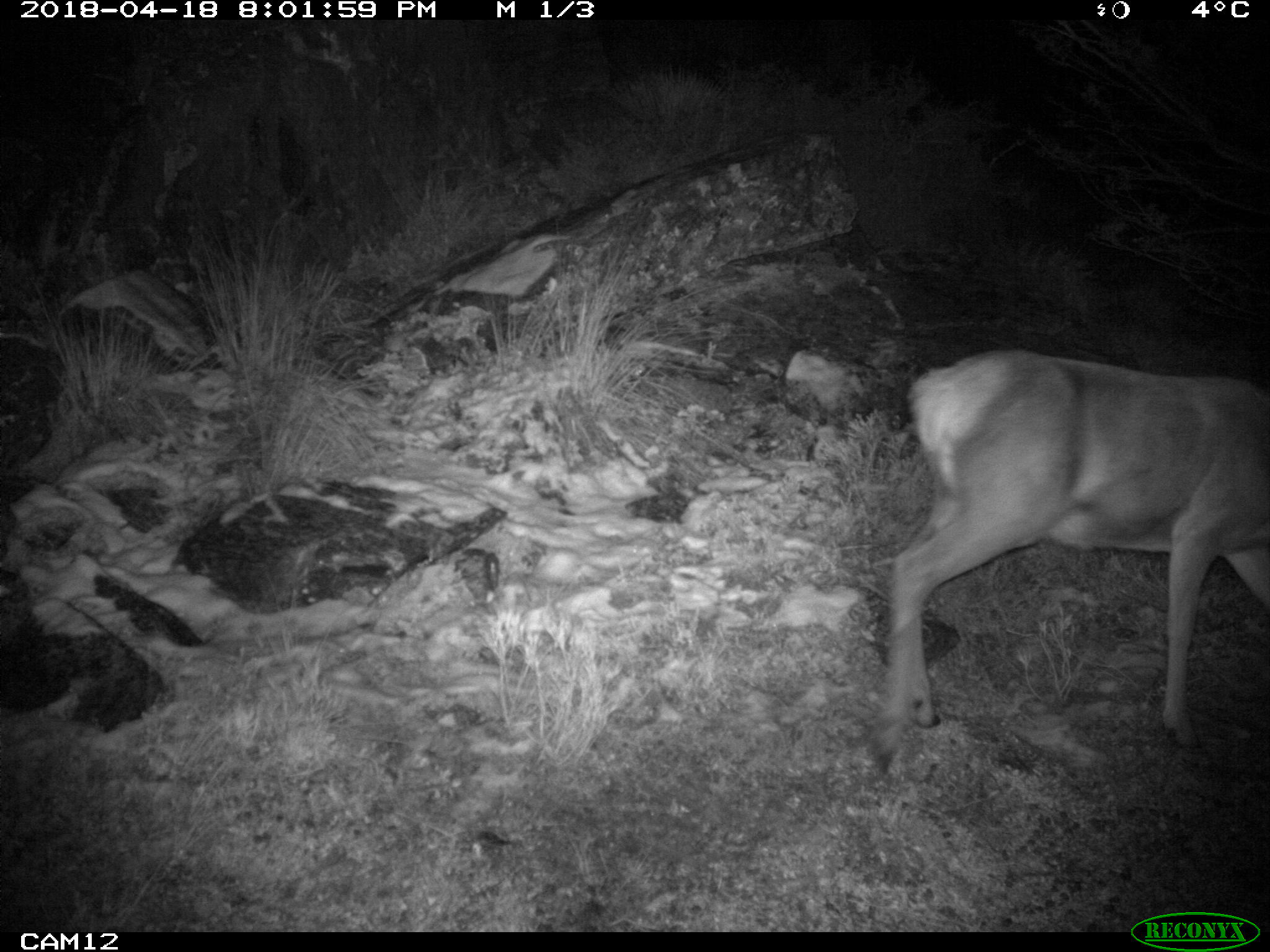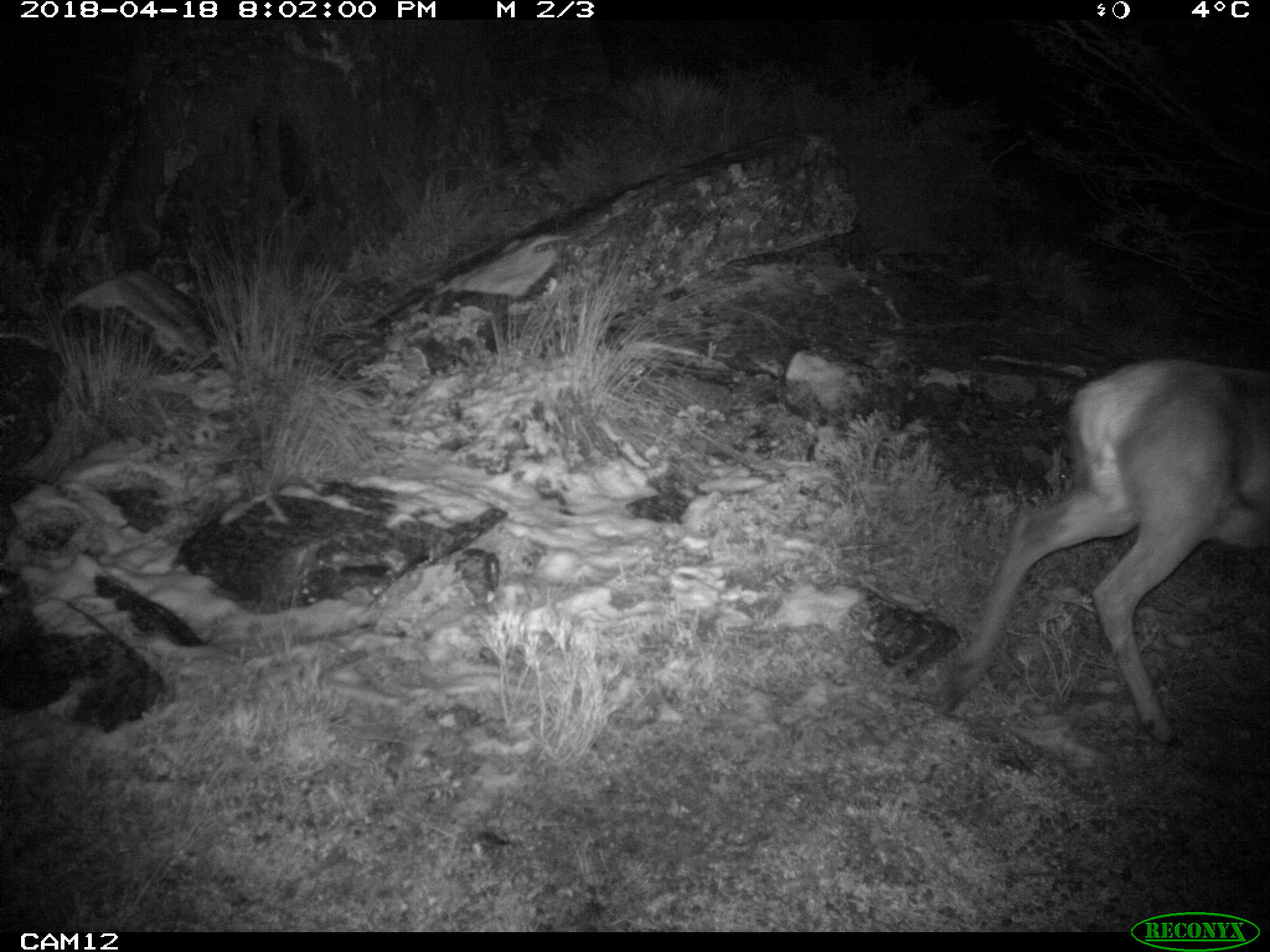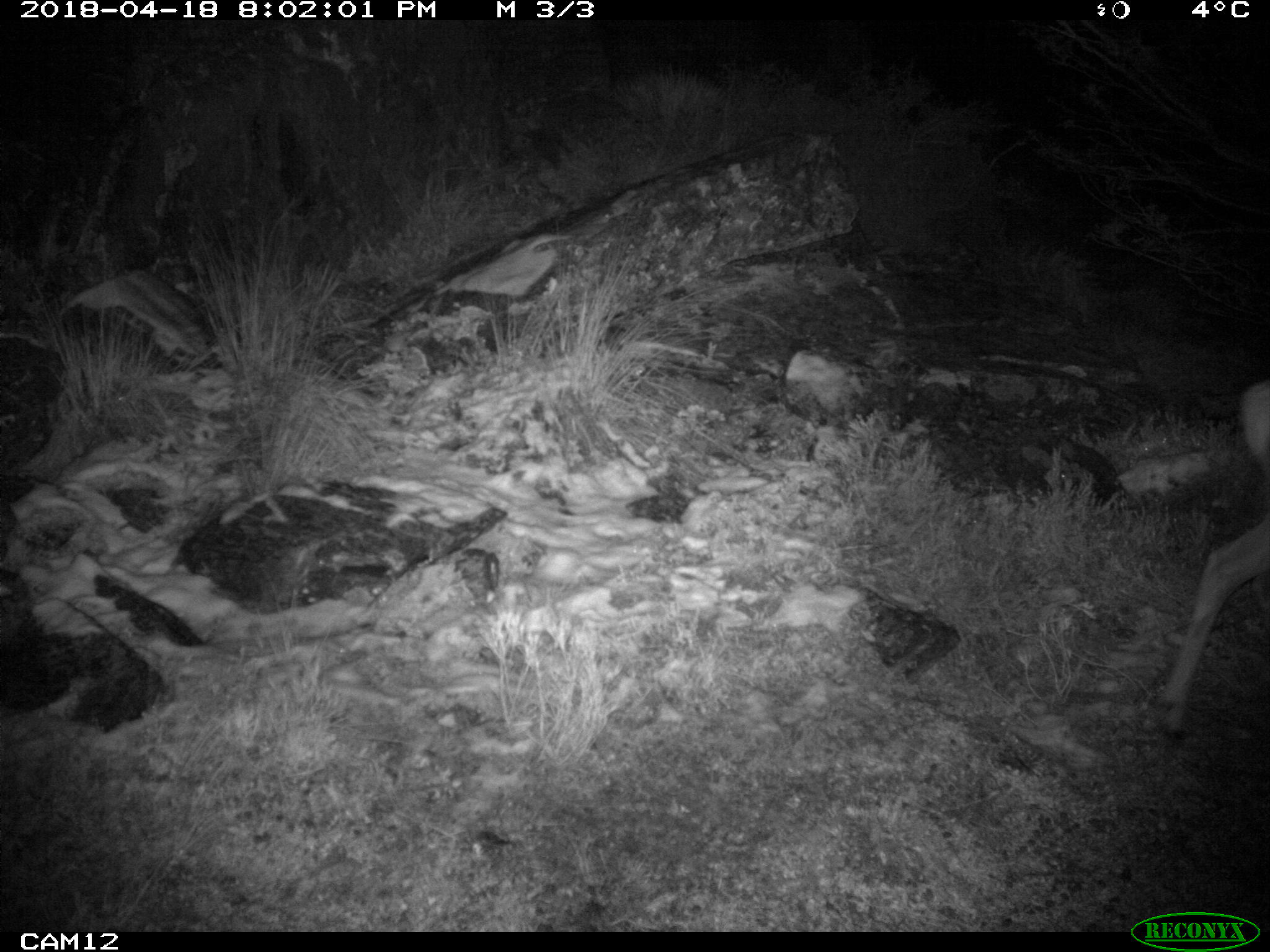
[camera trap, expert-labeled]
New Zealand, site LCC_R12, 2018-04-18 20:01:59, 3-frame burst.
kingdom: Animalia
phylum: Chordata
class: Mammalia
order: Artiodactyla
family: Cervidae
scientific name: Cervidae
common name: deer